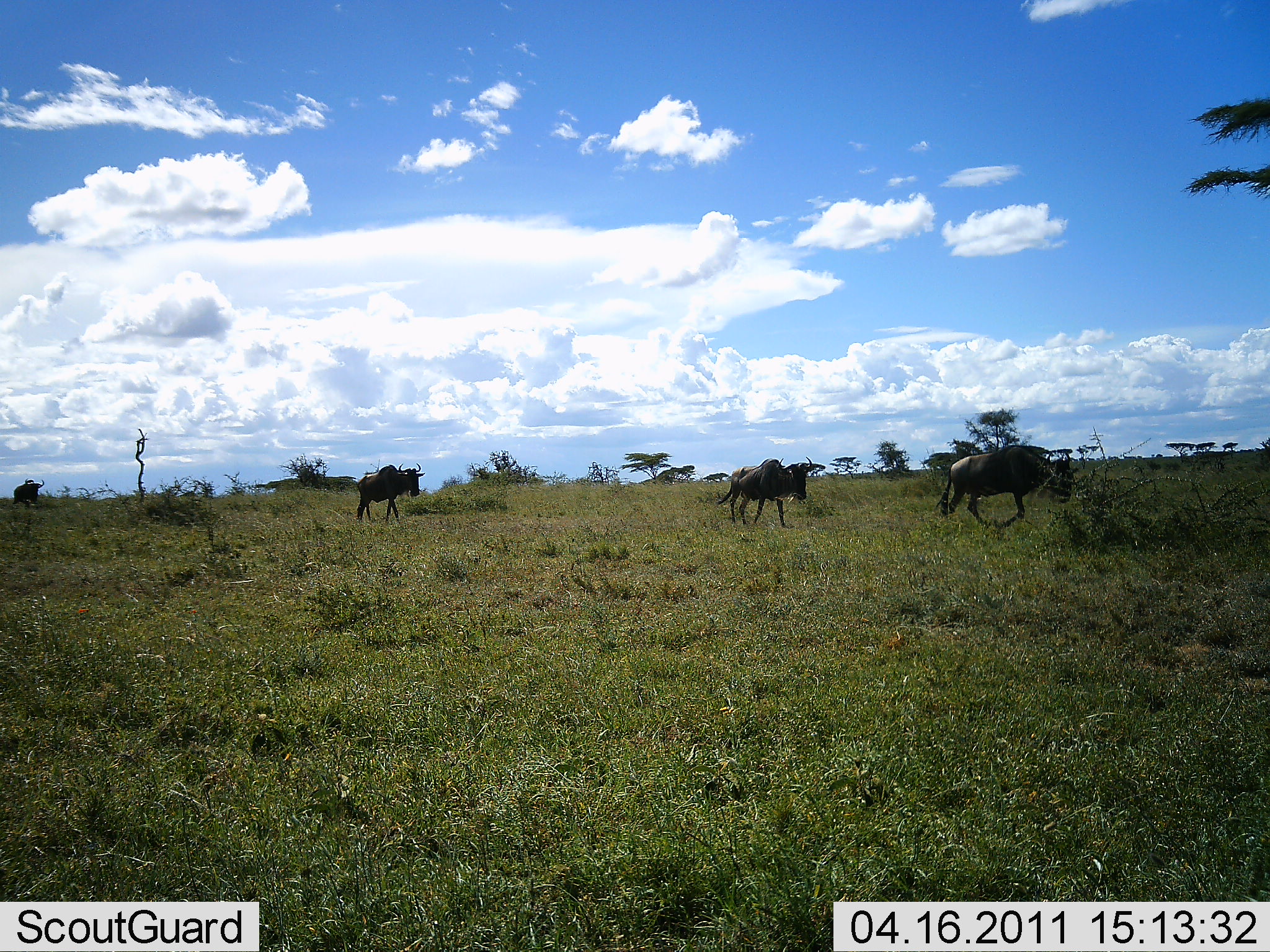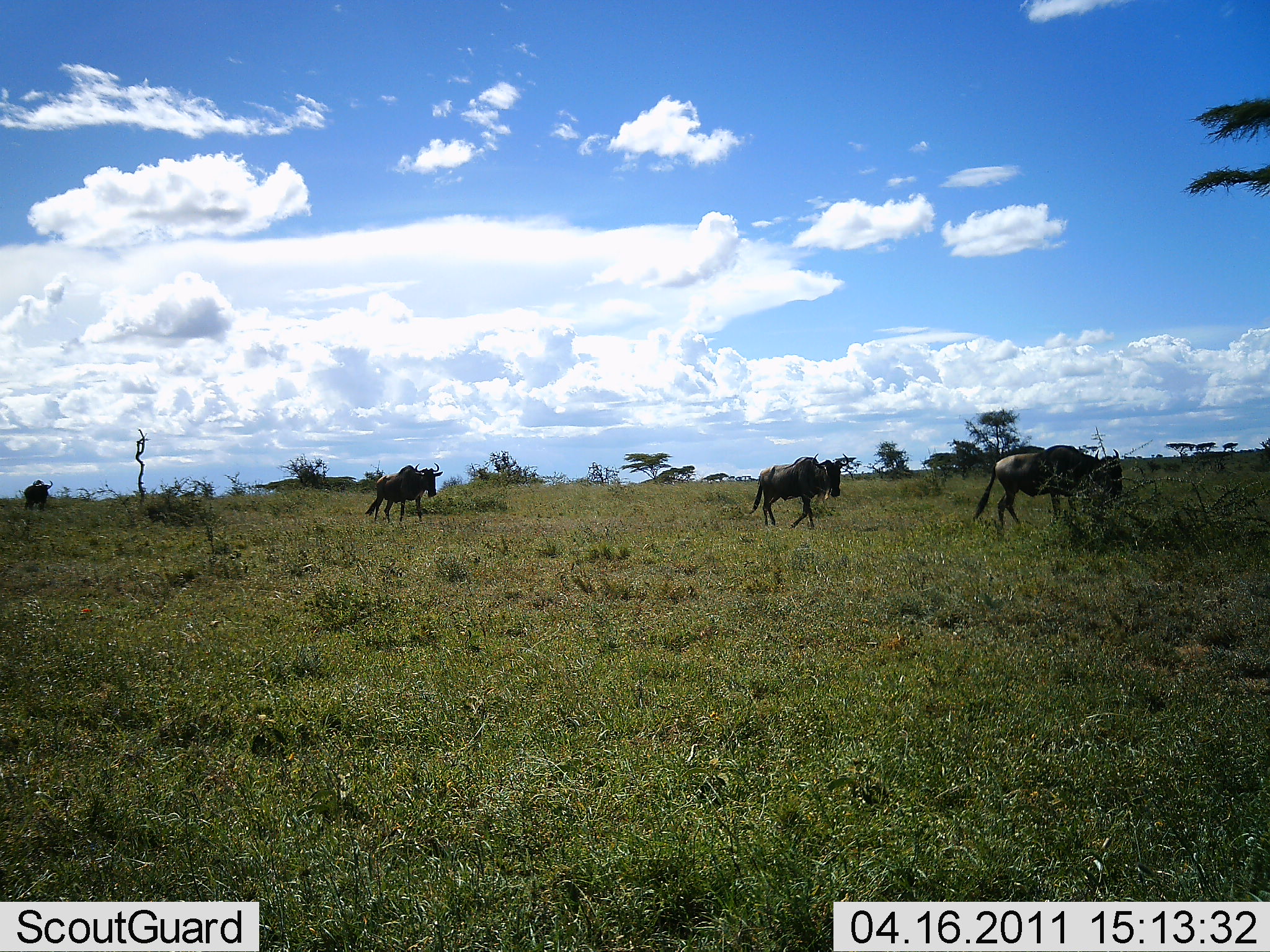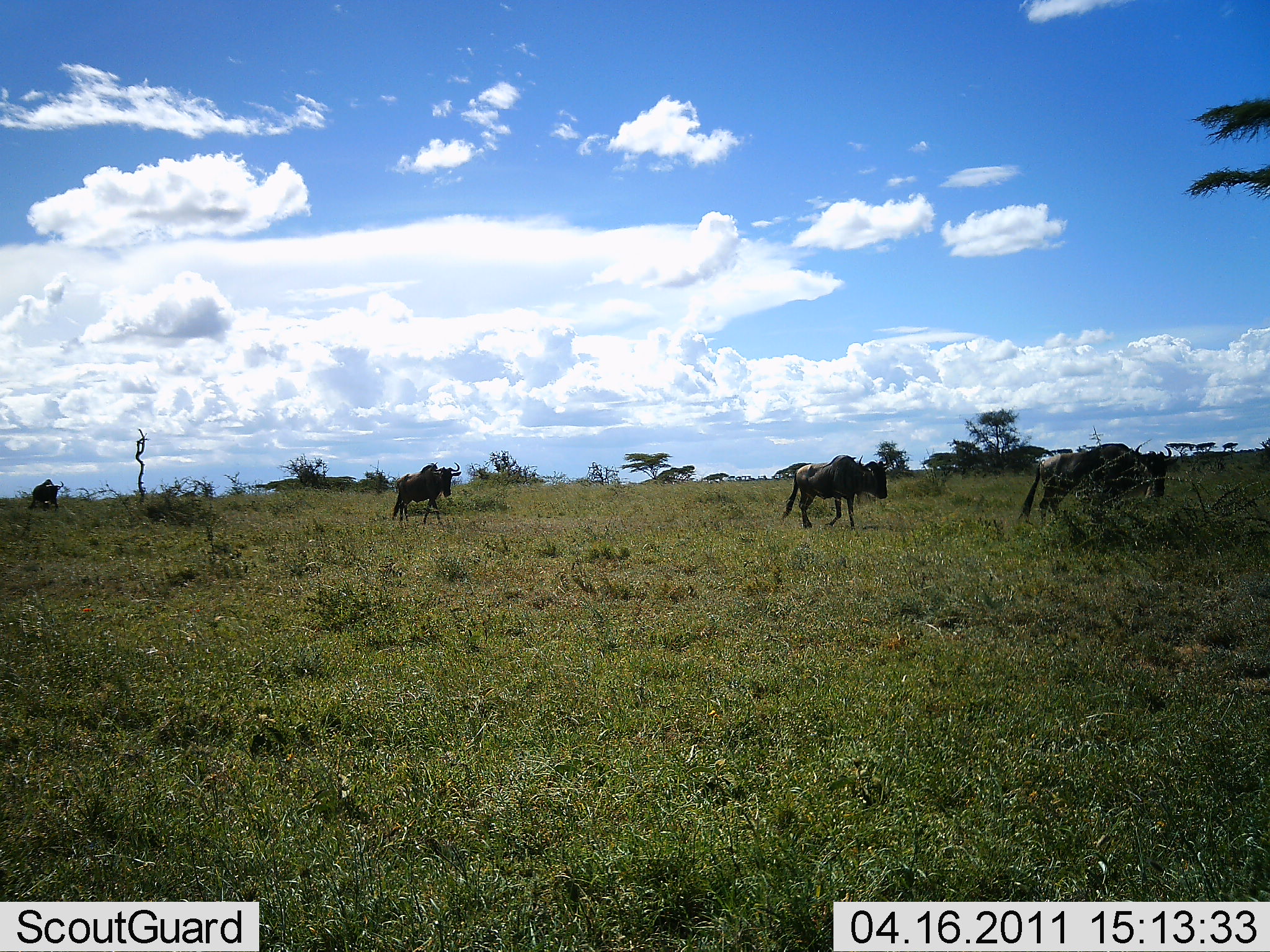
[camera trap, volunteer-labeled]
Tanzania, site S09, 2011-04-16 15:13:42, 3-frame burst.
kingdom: Animalia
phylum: Chordata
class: Mammalia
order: Artiodactyla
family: Bovidae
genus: Connochaetes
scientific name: Connochaetes taurinus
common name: blue wildebeest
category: wildebeest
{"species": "wildebeest (blue wildebeest) (Connochaetes taurinus)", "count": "4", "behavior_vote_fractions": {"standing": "0%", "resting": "0%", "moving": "100%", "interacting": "0%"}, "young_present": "0%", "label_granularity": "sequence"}